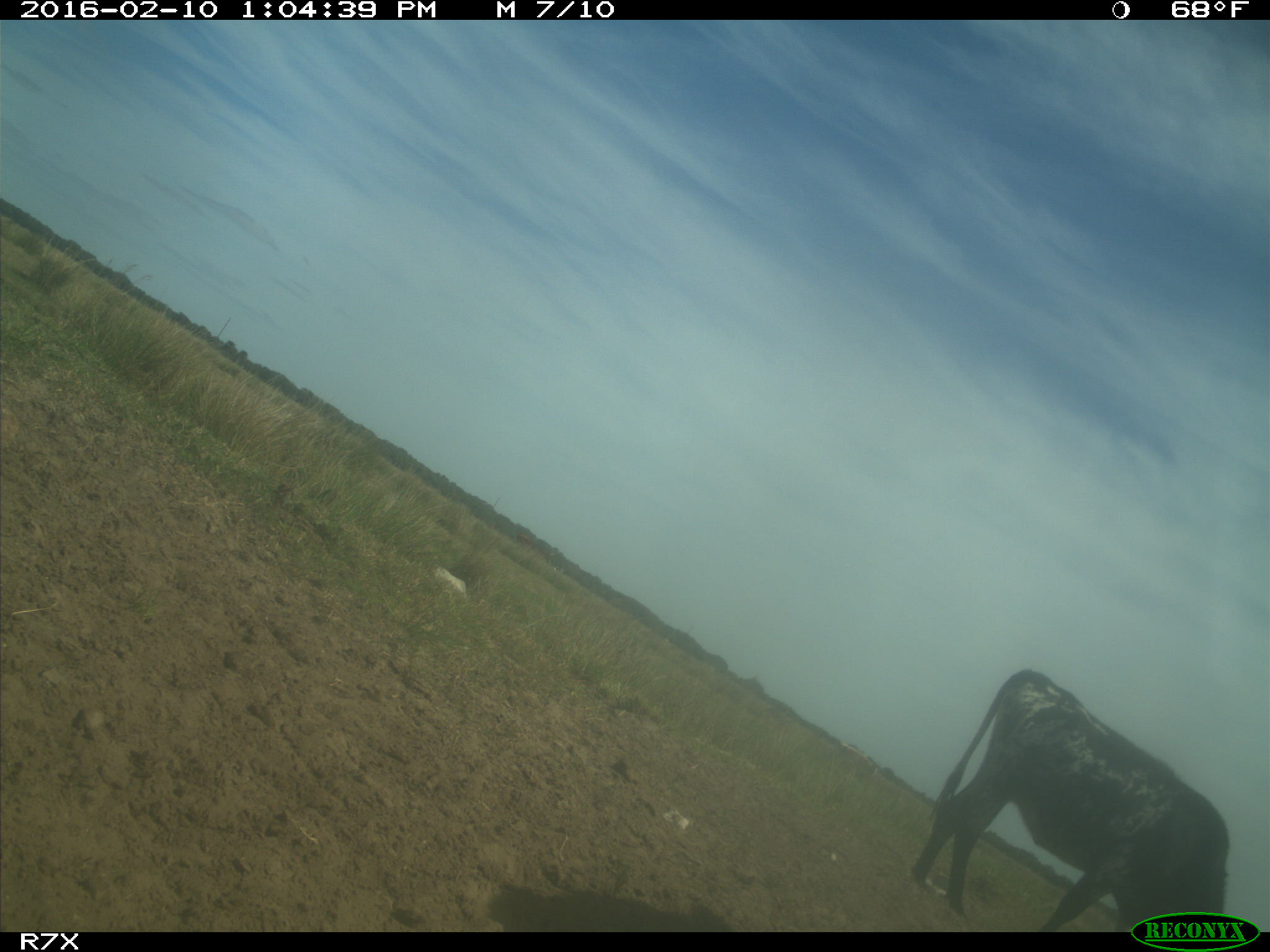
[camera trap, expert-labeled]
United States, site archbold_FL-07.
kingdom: Animalia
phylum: Chordata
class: Mammalia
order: Artiodactyla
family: Bovidae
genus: Bos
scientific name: Bos taurus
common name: domestic cow